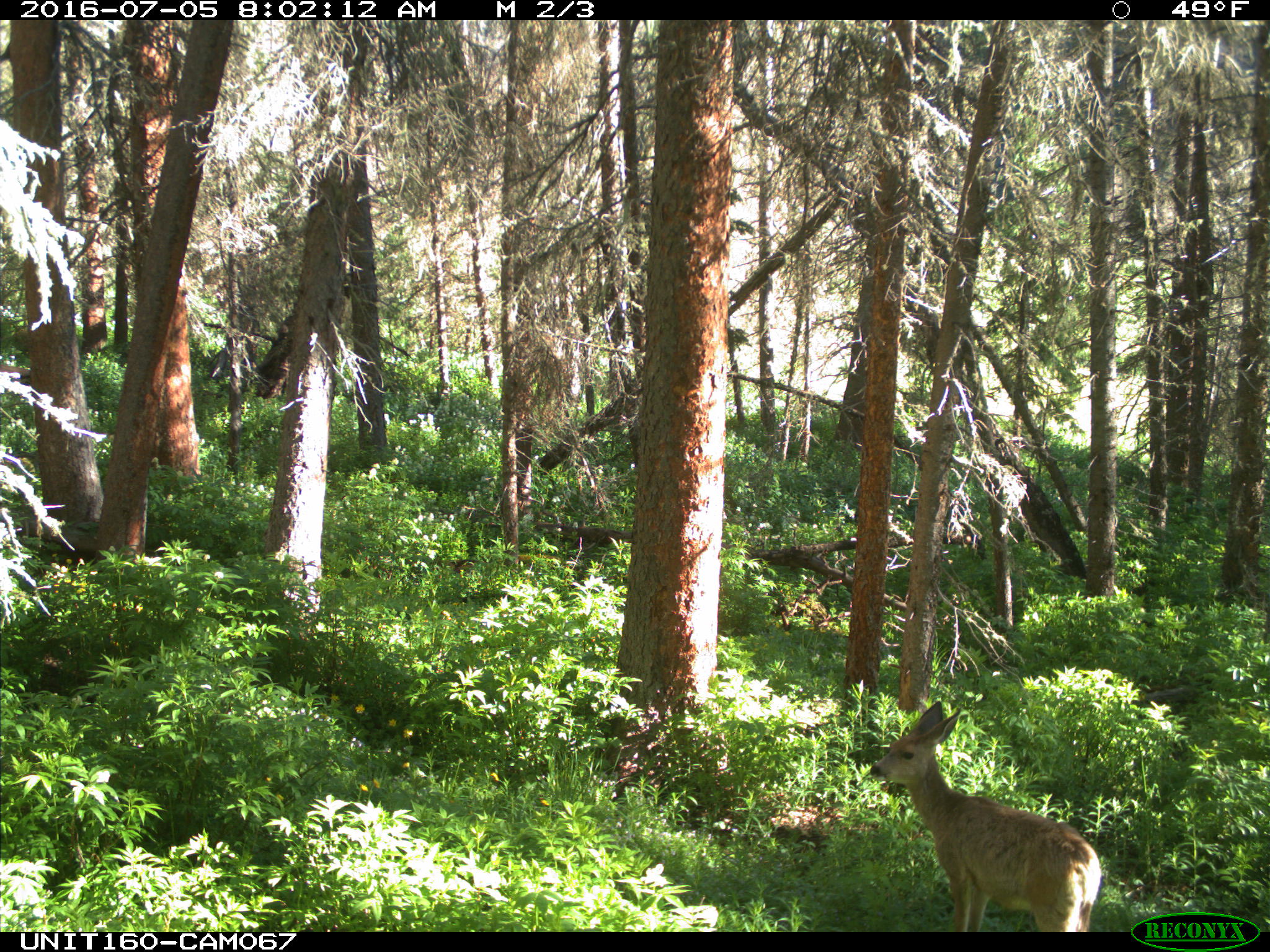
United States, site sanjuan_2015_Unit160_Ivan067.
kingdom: Animalia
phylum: Chordata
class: Mammalia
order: Artiodactyla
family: Cervidae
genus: Odocoileus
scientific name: Odocoileus hemionus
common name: mule deer